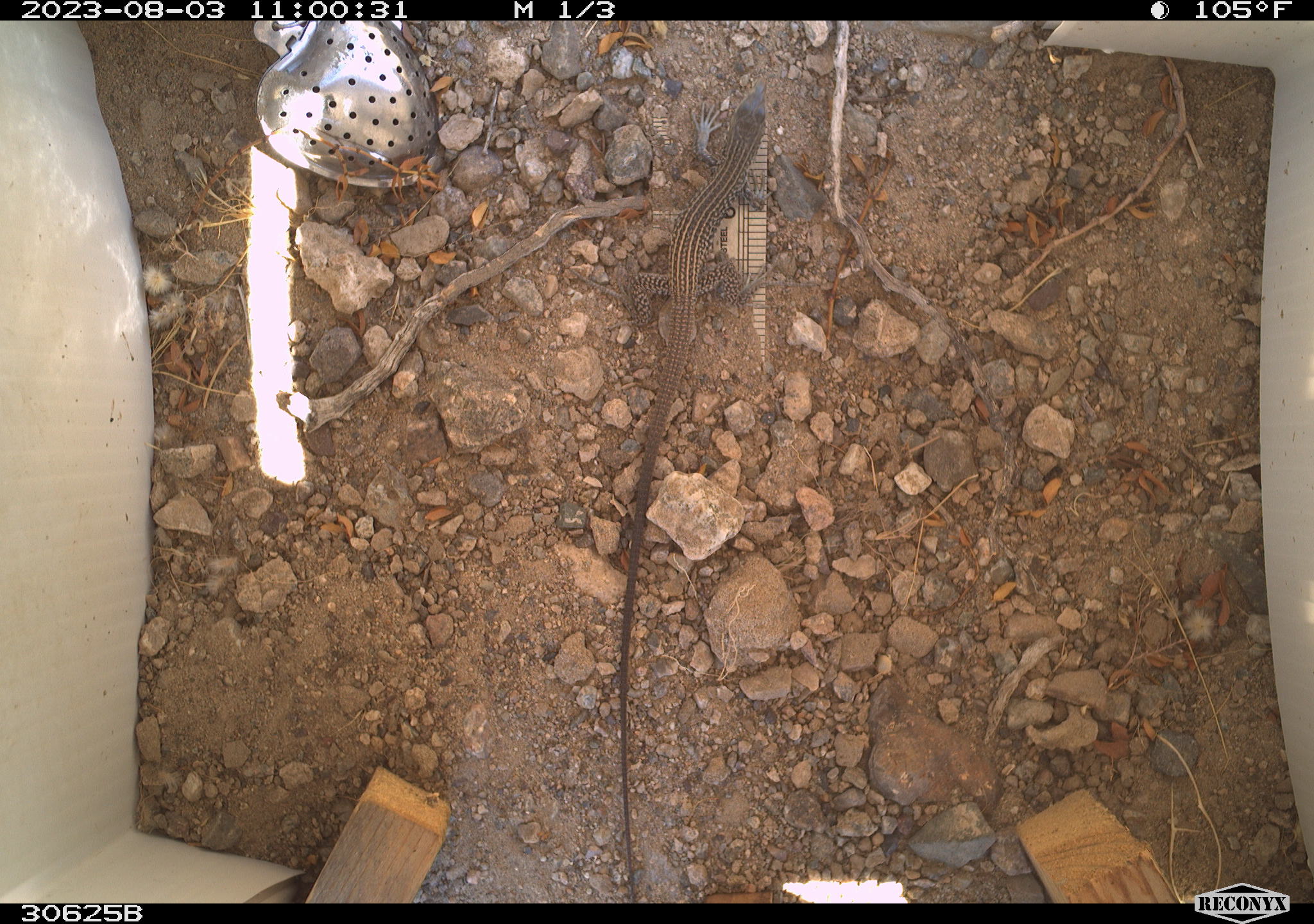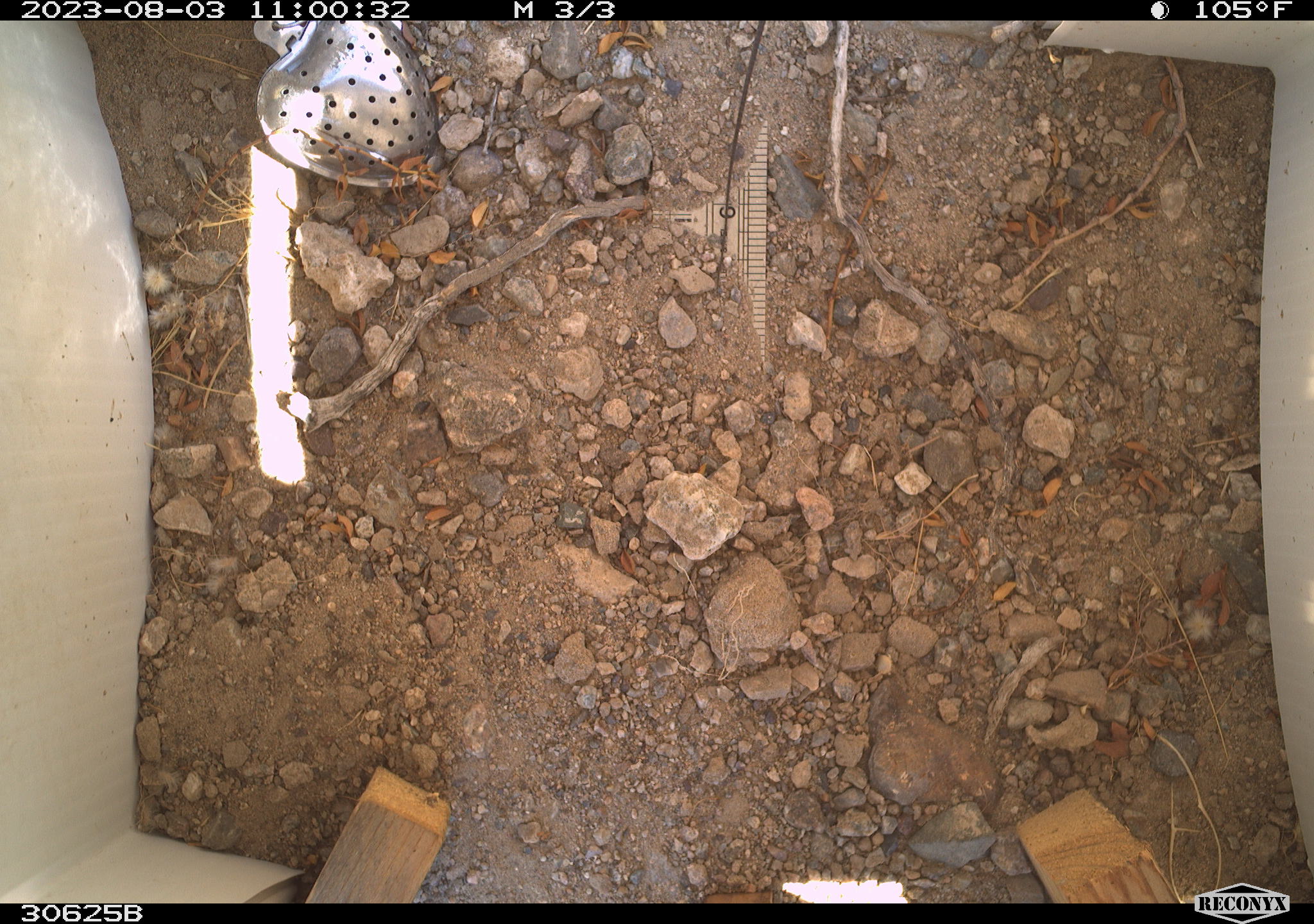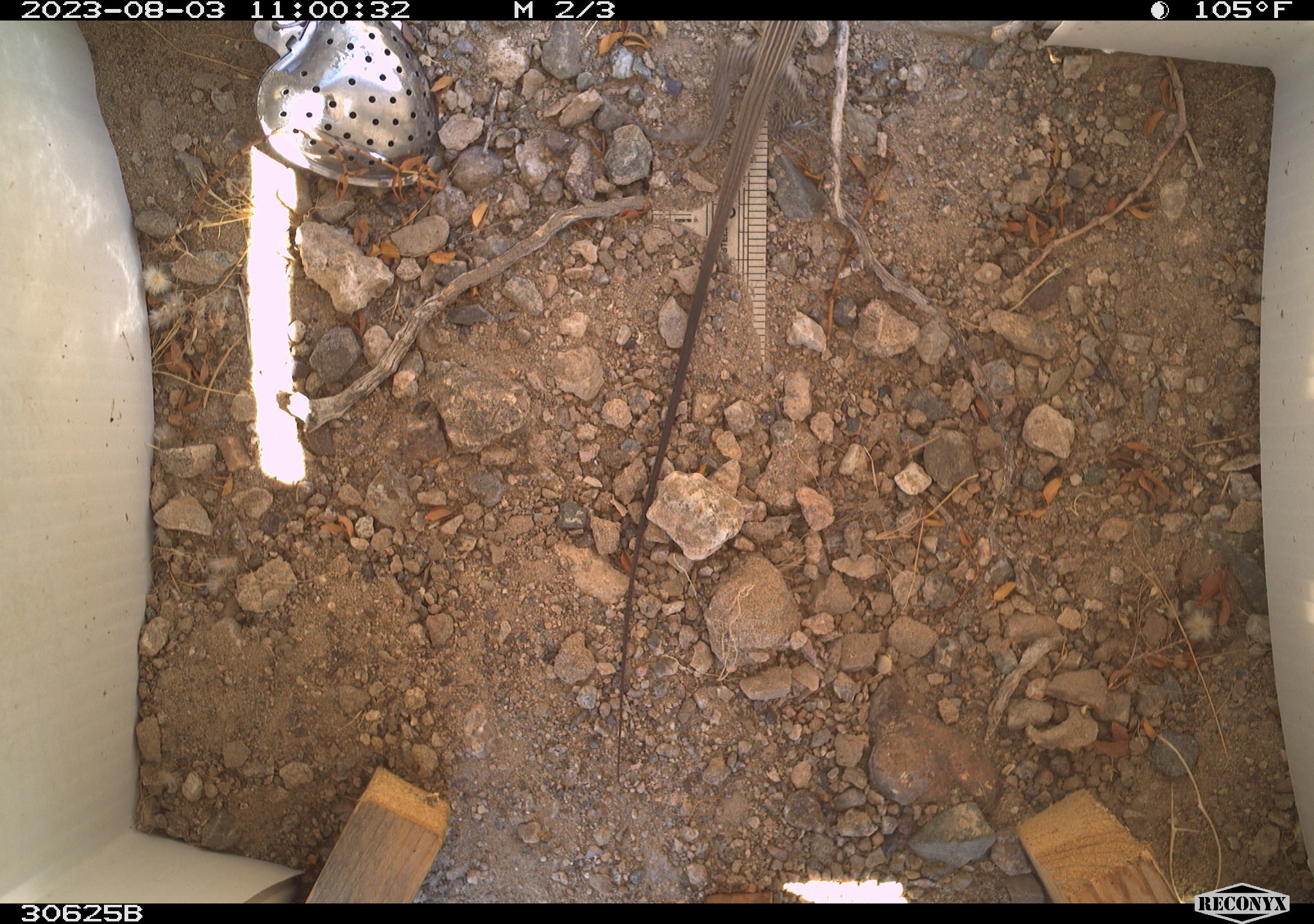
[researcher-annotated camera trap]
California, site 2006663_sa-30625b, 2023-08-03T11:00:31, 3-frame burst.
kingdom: Animalia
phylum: Chordata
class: Reptilia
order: Squamata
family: Teiidae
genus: Aspidoscelis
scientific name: Aspidoscelis tigris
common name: western whiptail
Western whiptail (Aspidoscelis tigris).